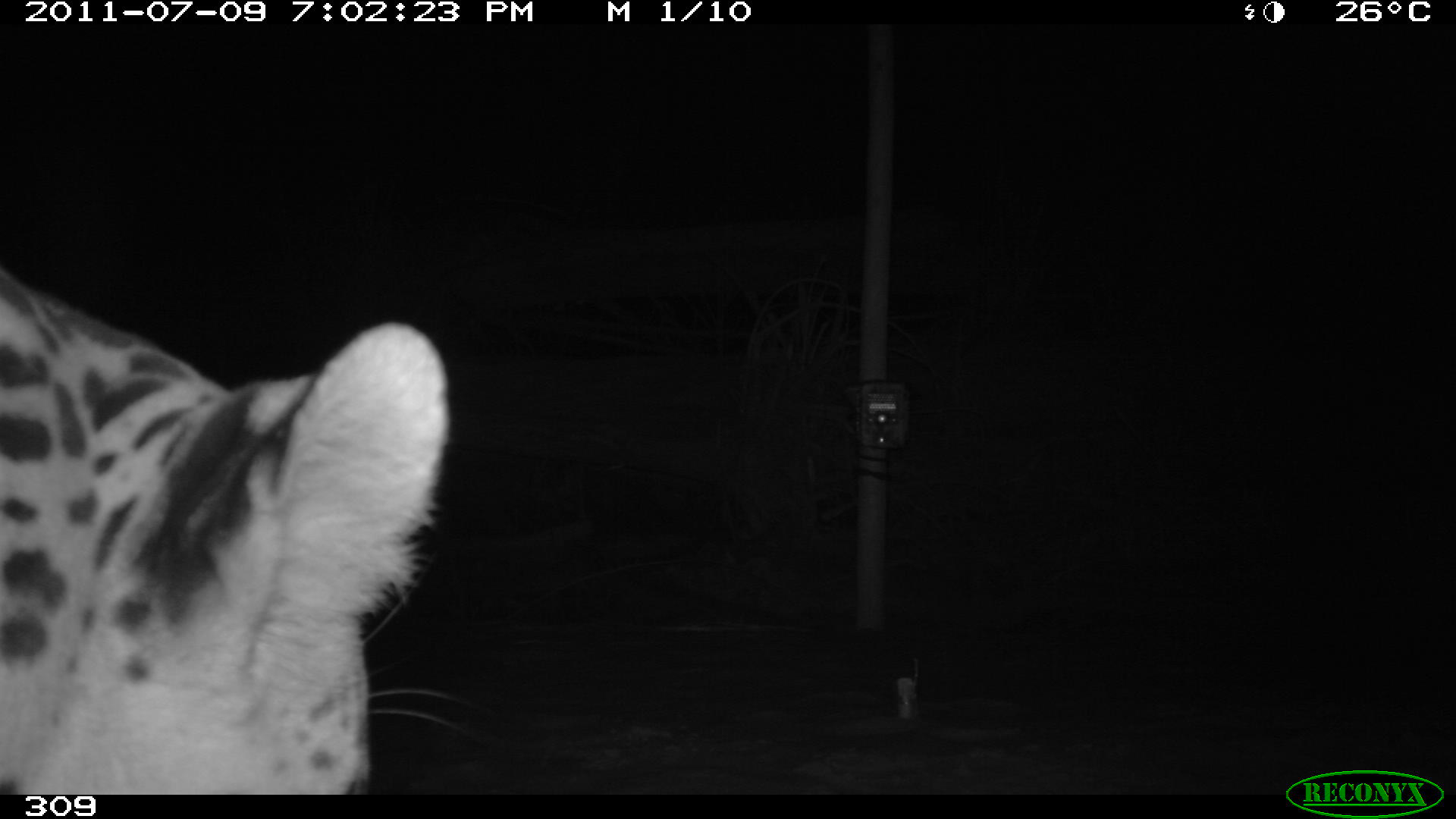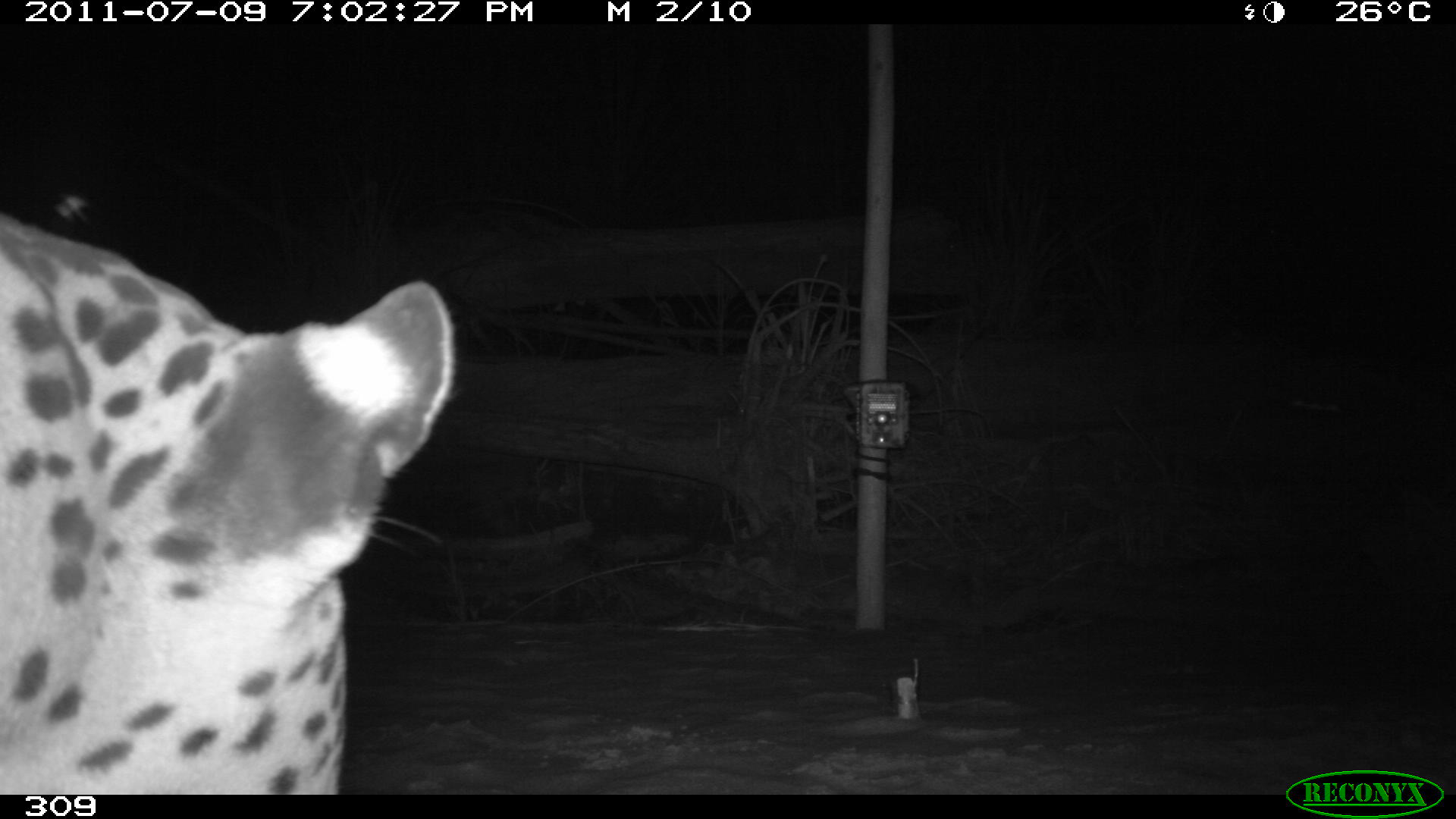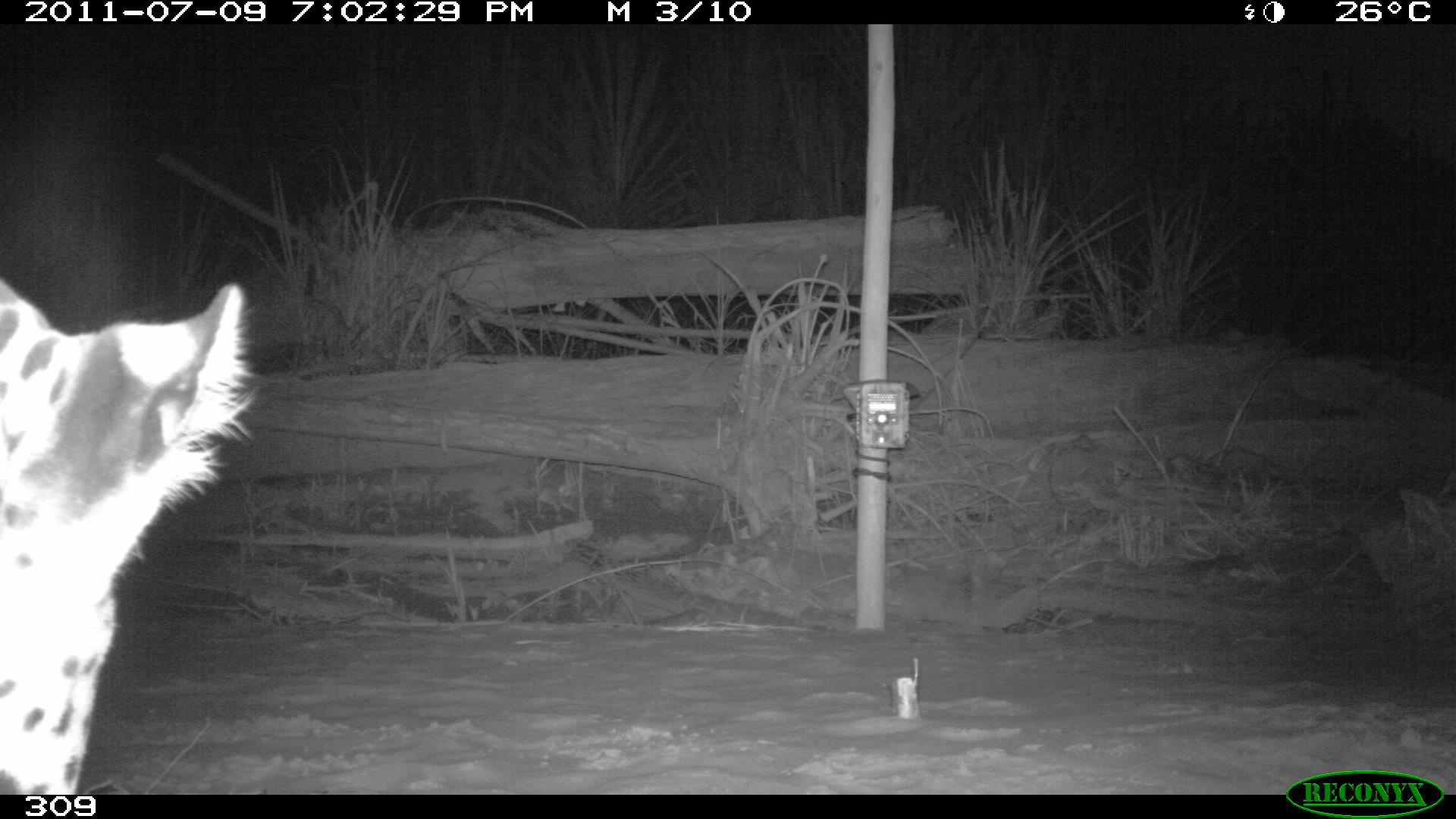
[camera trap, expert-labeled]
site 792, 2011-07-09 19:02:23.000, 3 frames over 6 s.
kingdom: Animalia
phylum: Chordata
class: Mammalia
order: Carnivora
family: Felidae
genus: Panthera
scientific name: Panthera onca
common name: jaguar